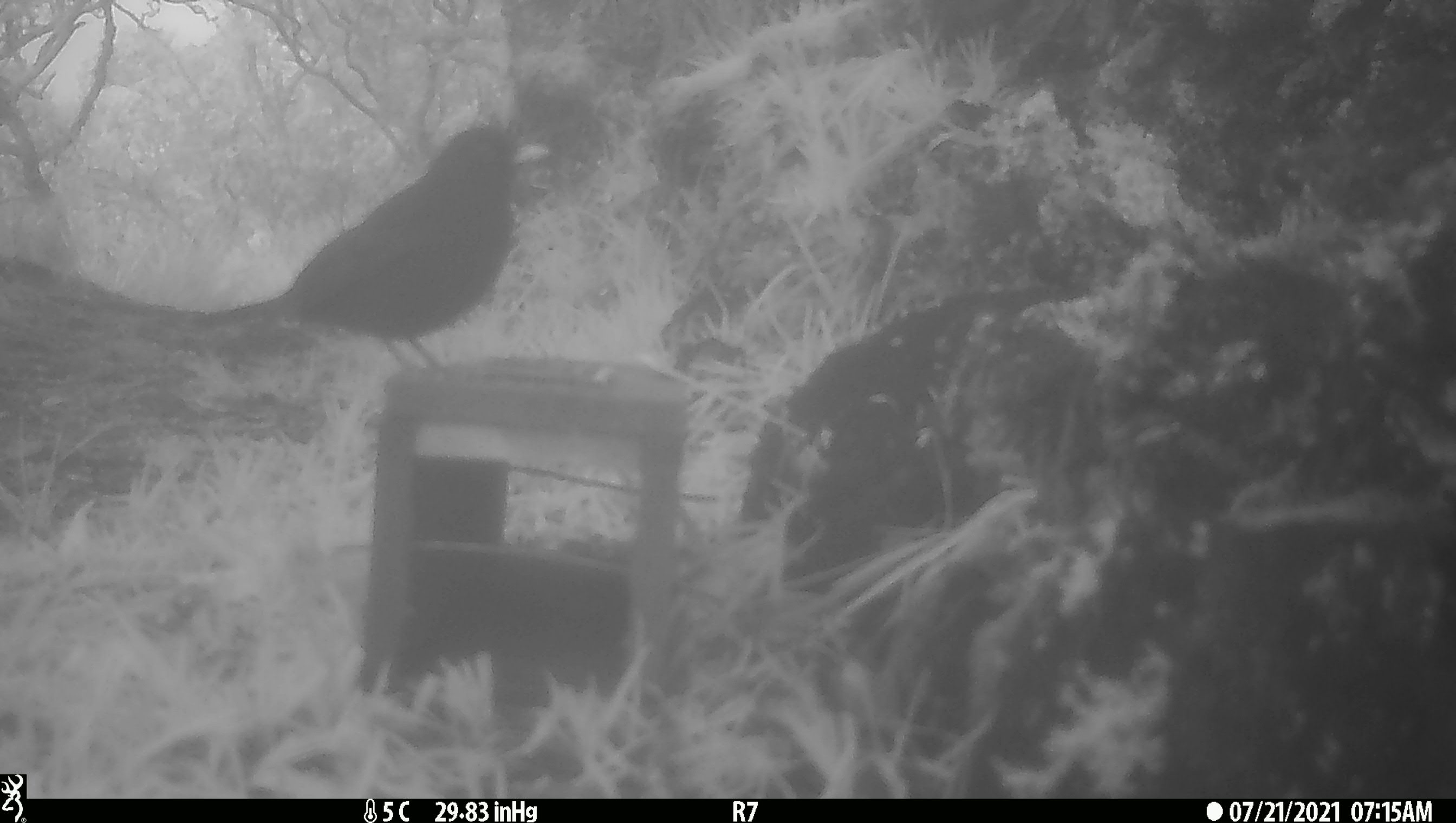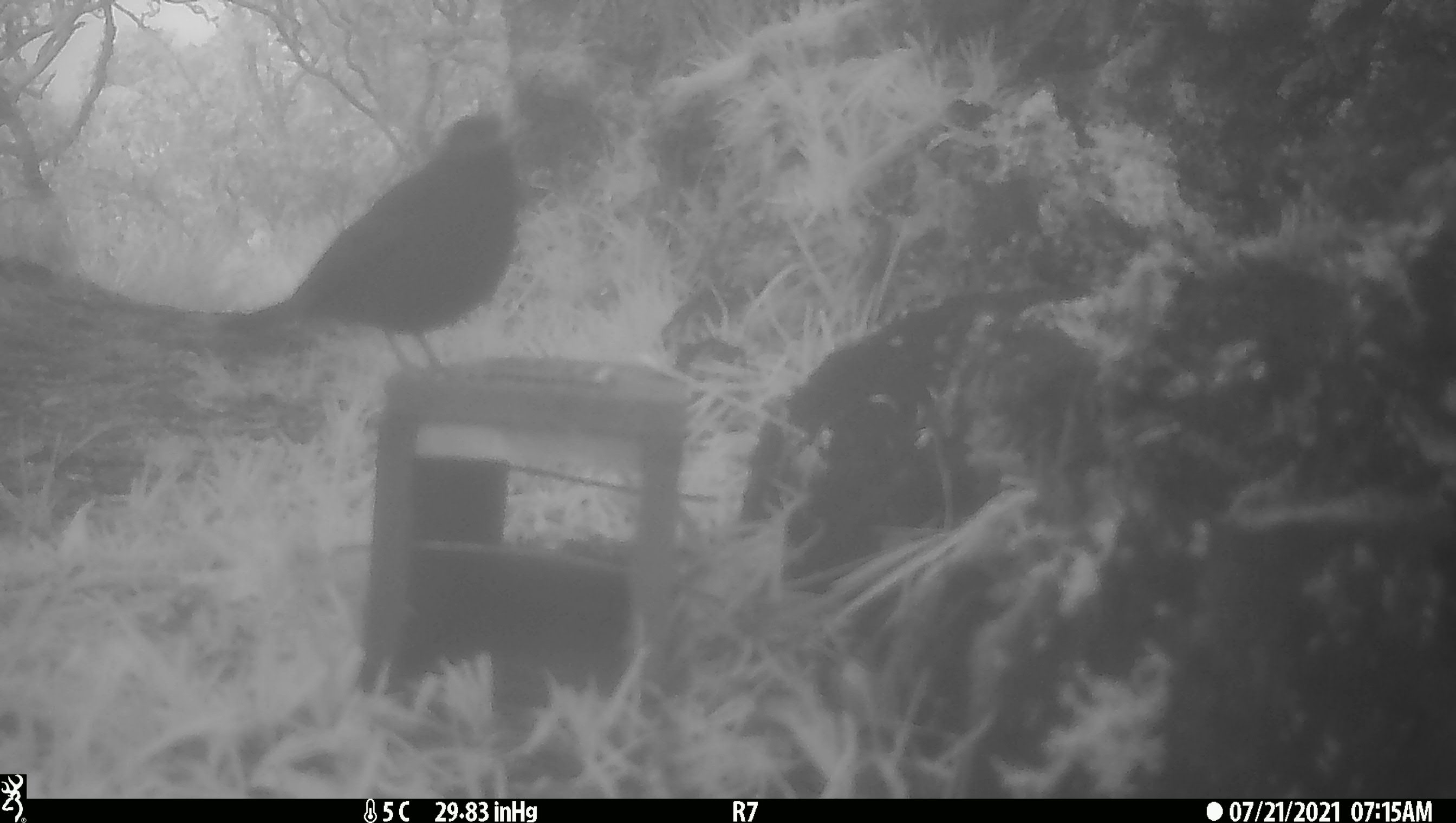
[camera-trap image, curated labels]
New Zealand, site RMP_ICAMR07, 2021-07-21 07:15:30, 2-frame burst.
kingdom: Animalia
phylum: Chordata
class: Aves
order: Passeriformes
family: Turdidae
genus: Turdus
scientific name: Turdus merula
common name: eurasian blackbird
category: blackbird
Blackbird (eurasian blackbird) (Turdus merula).